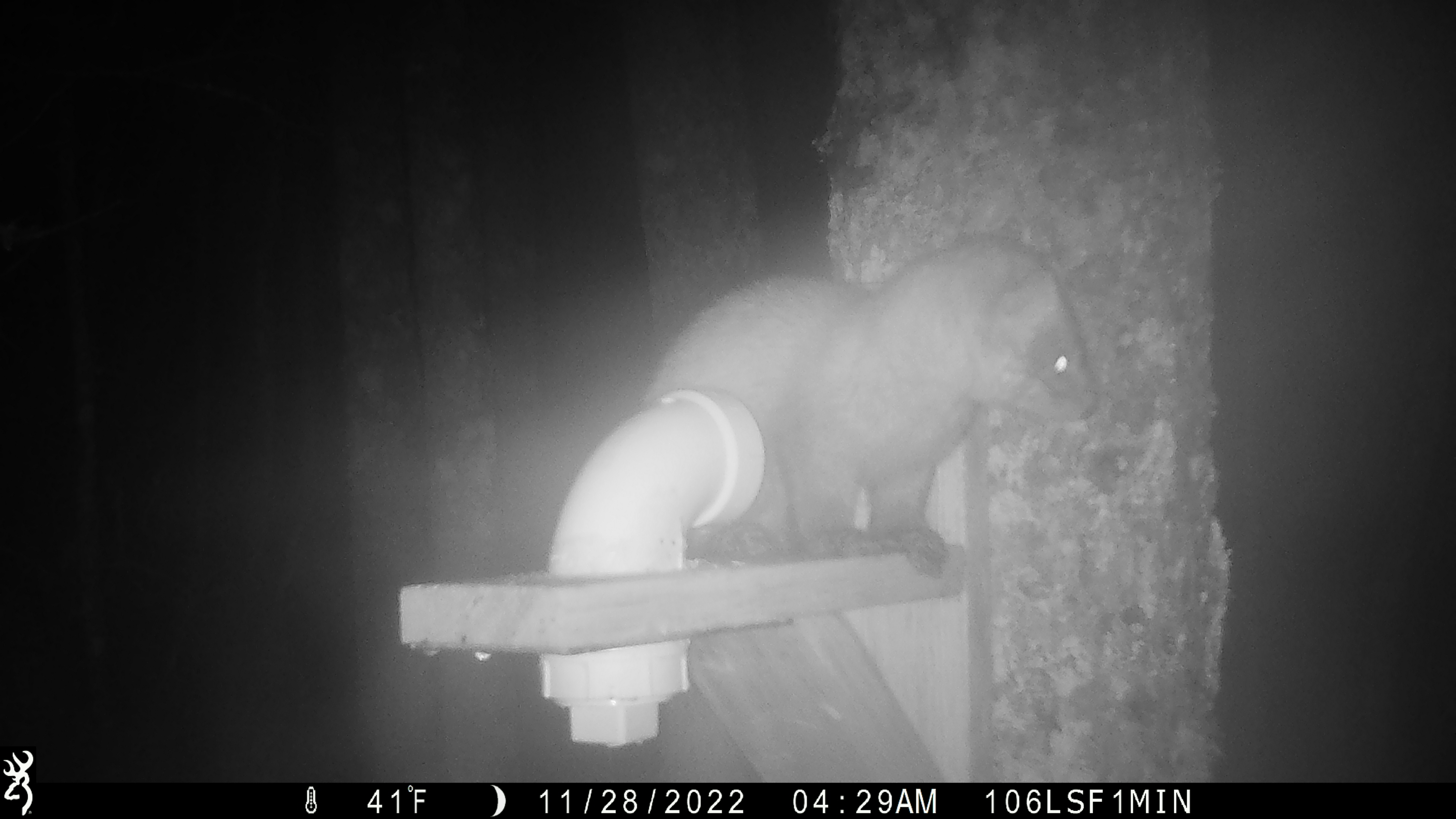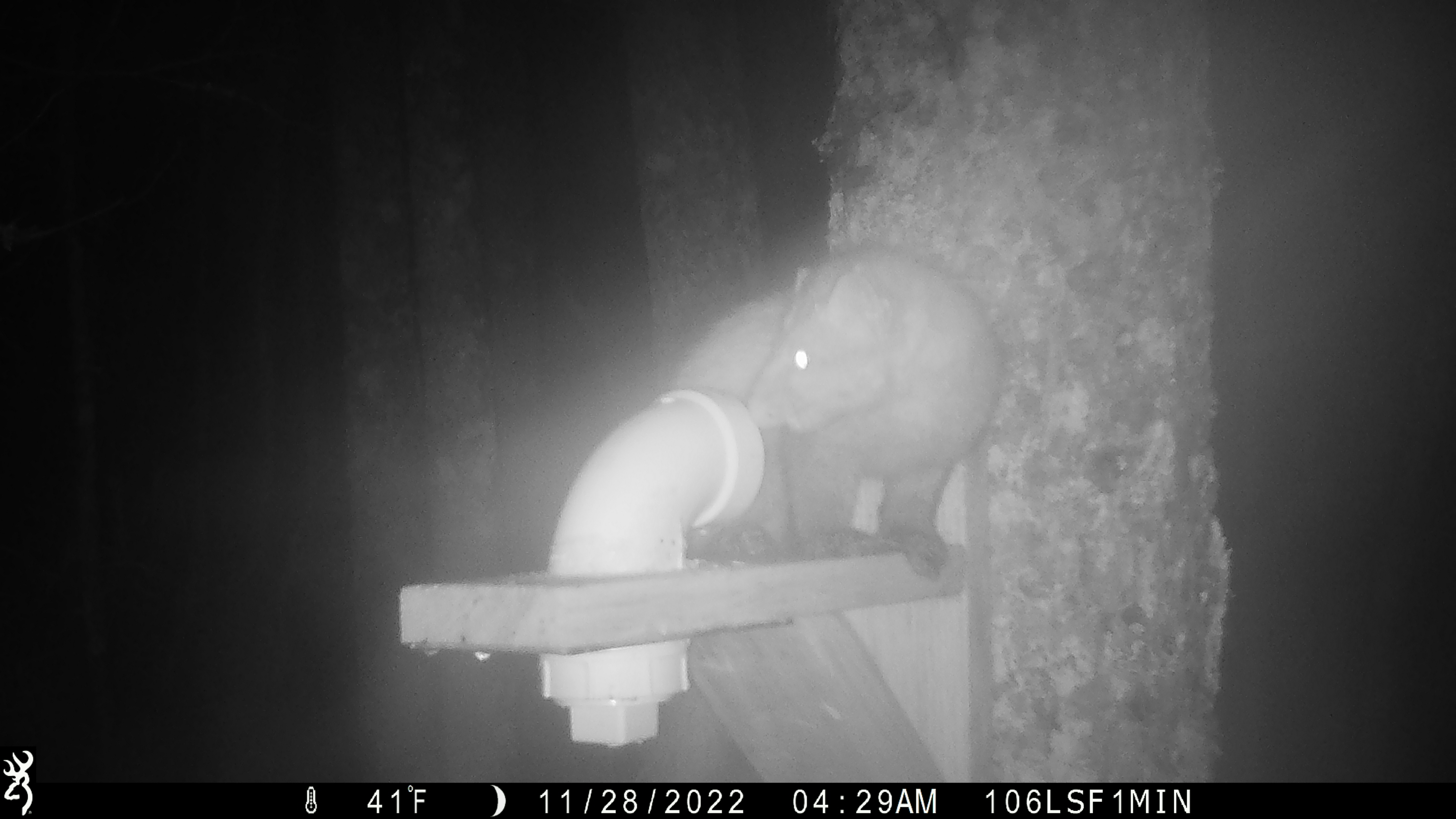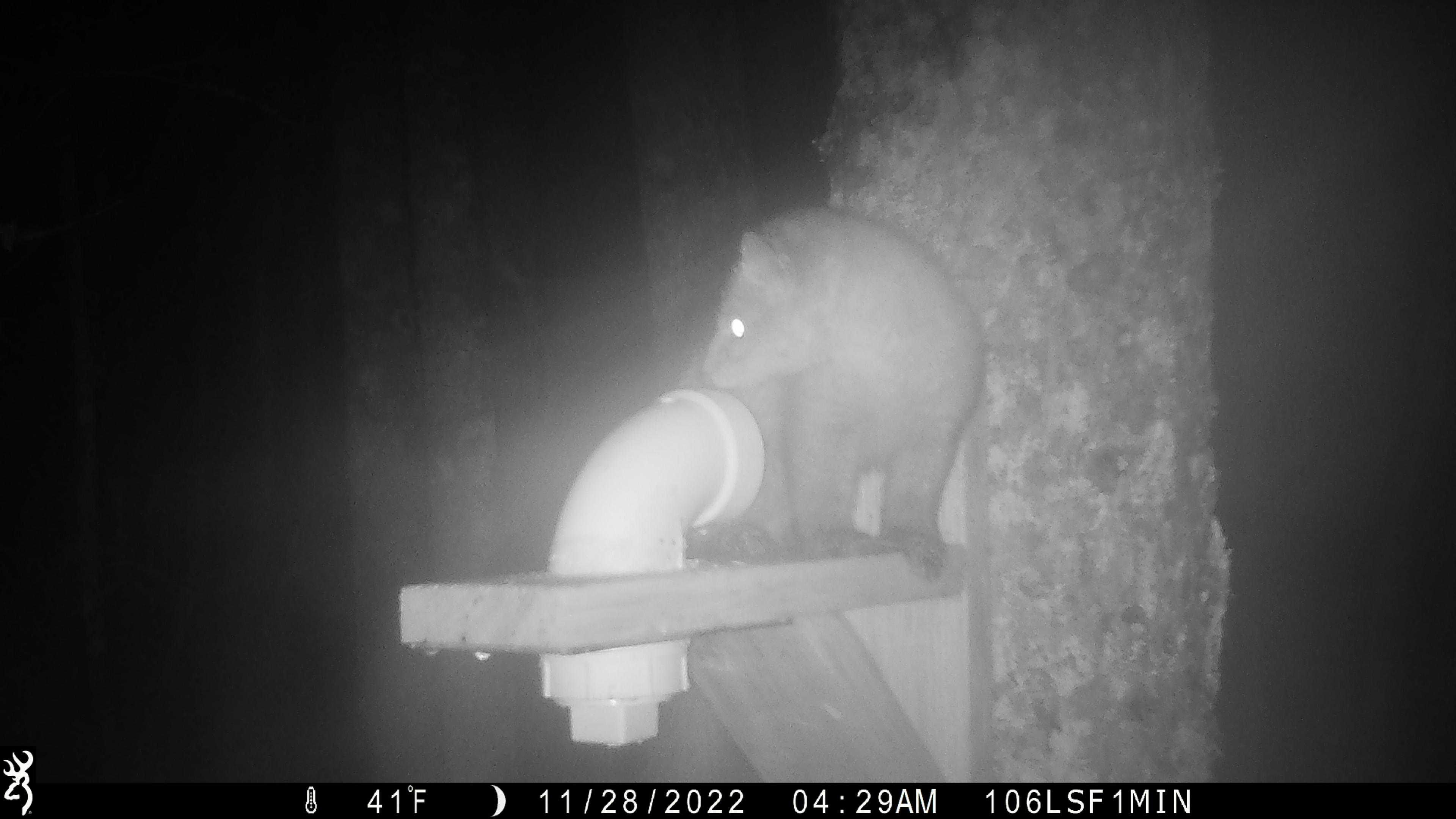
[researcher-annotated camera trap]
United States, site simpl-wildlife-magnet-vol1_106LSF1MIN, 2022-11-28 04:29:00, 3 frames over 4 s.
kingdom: Animalia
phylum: Chordata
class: Mammalia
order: Carnivora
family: Mustelidae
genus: Martes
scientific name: Martes americana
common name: american marten